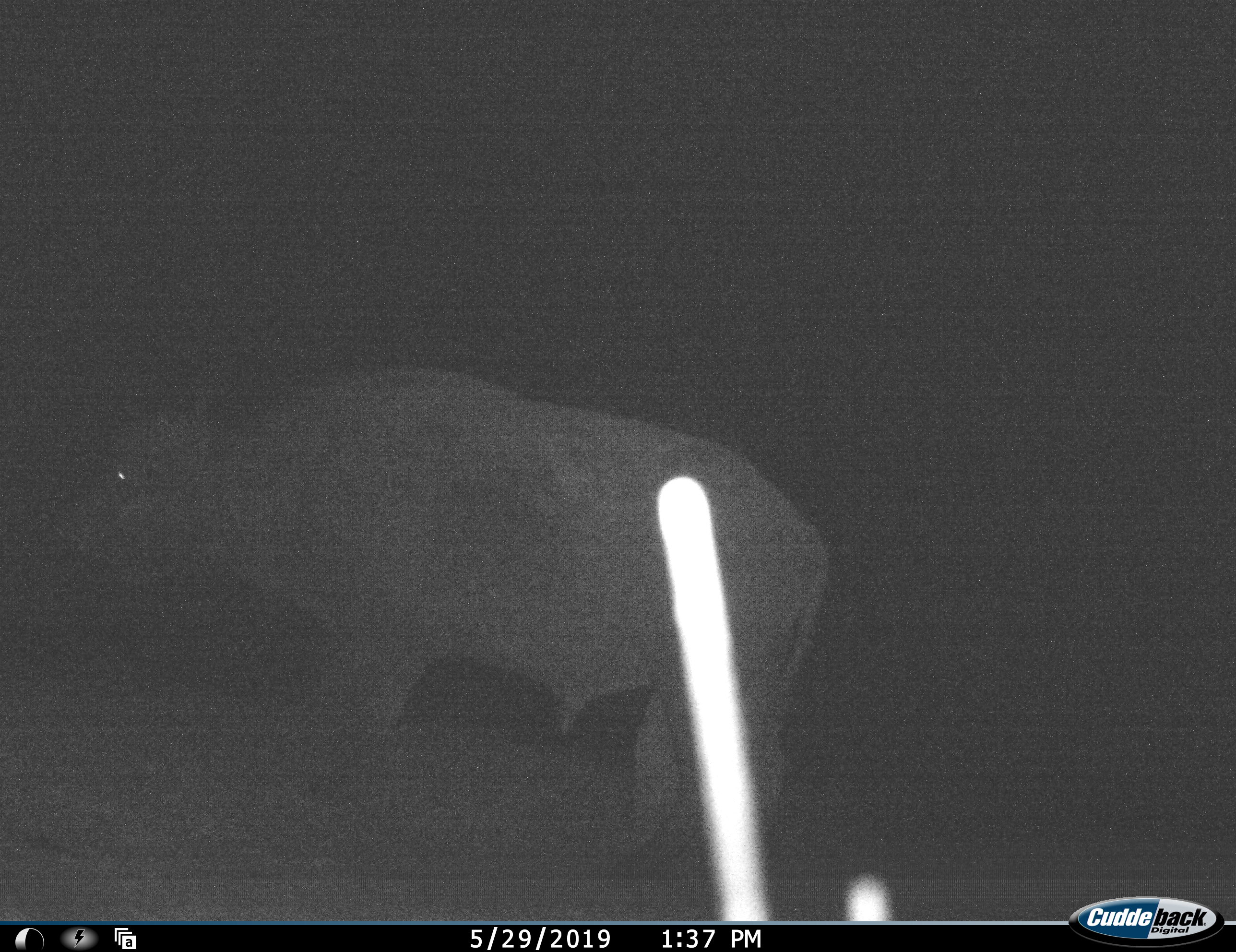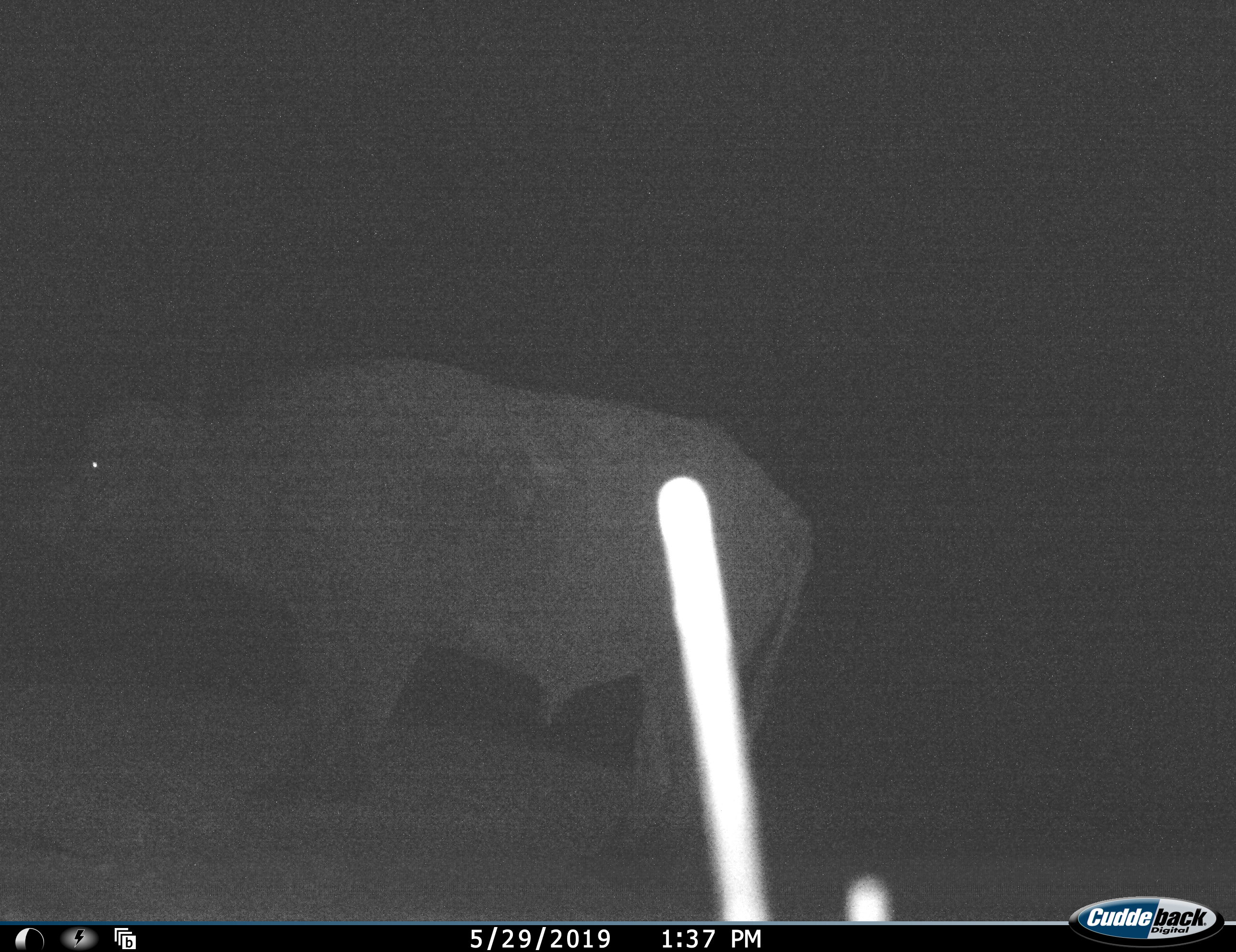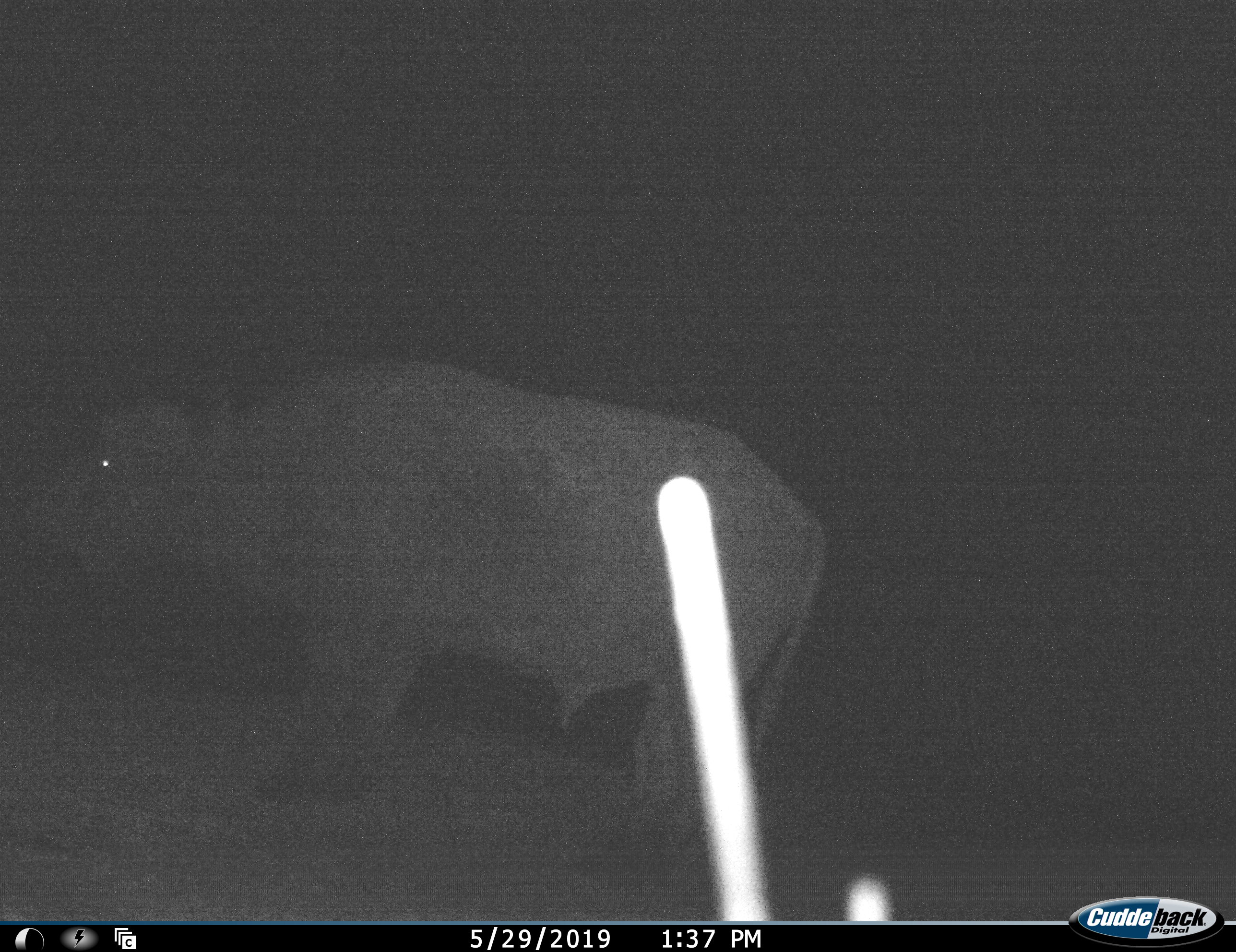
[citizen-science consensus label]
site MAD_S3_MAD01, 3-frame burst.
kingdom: Animalia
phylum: Chordata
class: Mammalia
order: Artiodactyla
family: Bovidae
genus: Syncerus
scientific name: Syncerus caffer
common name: african buffalo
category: buffalo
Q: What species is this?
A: Buffalo (african buffalo) (Syncerus caffer).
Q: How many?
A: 1.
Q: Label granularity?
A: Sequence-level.